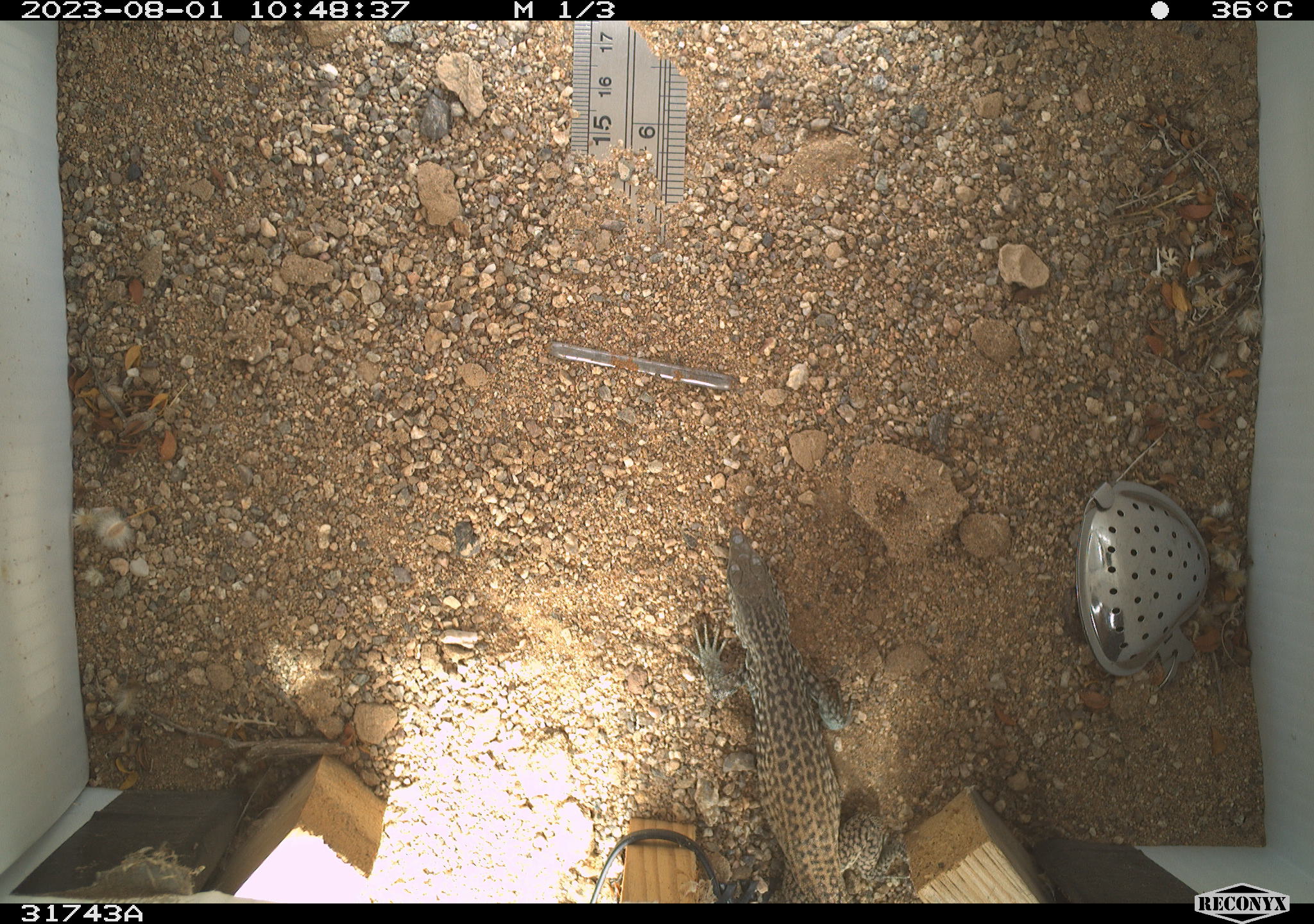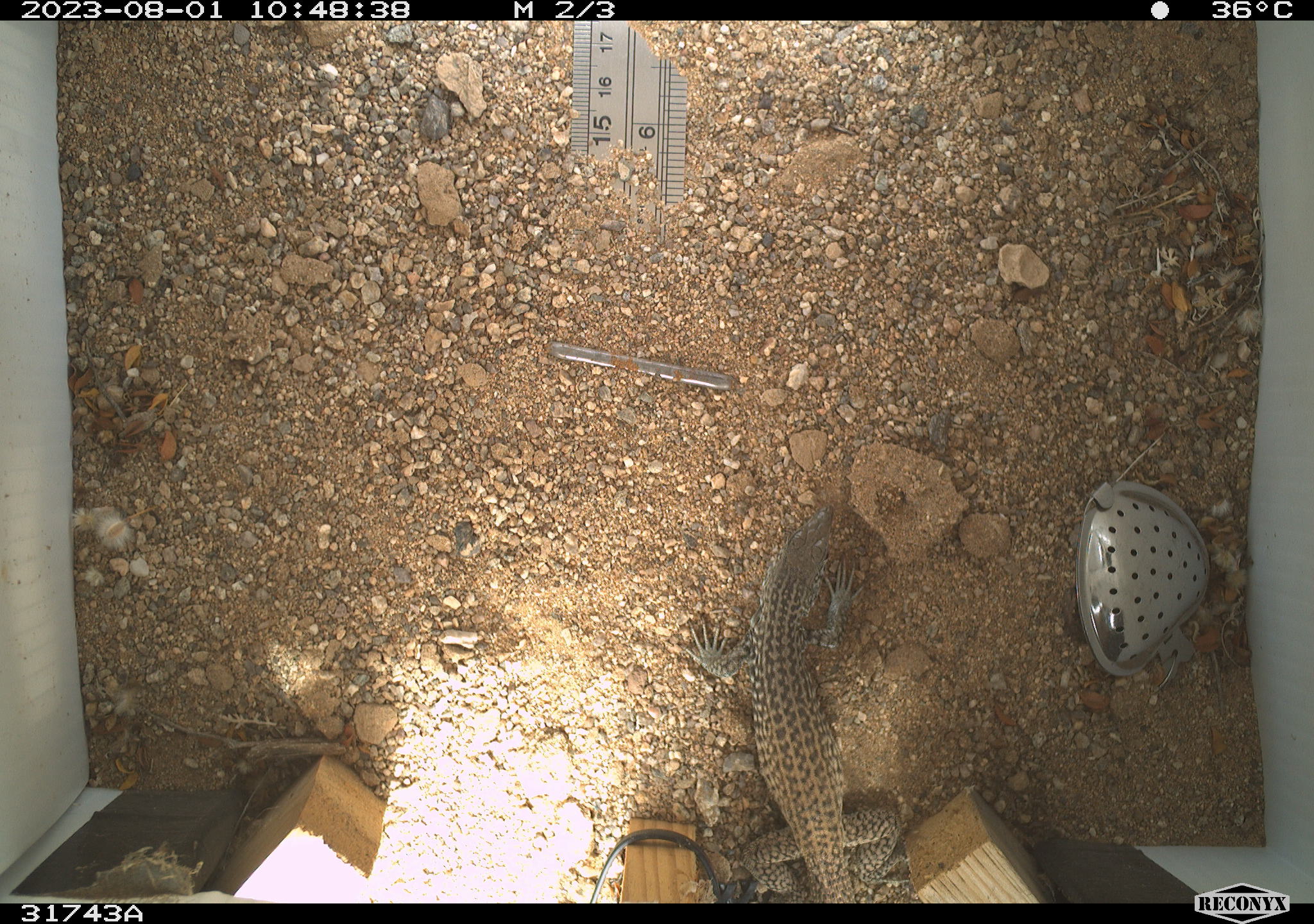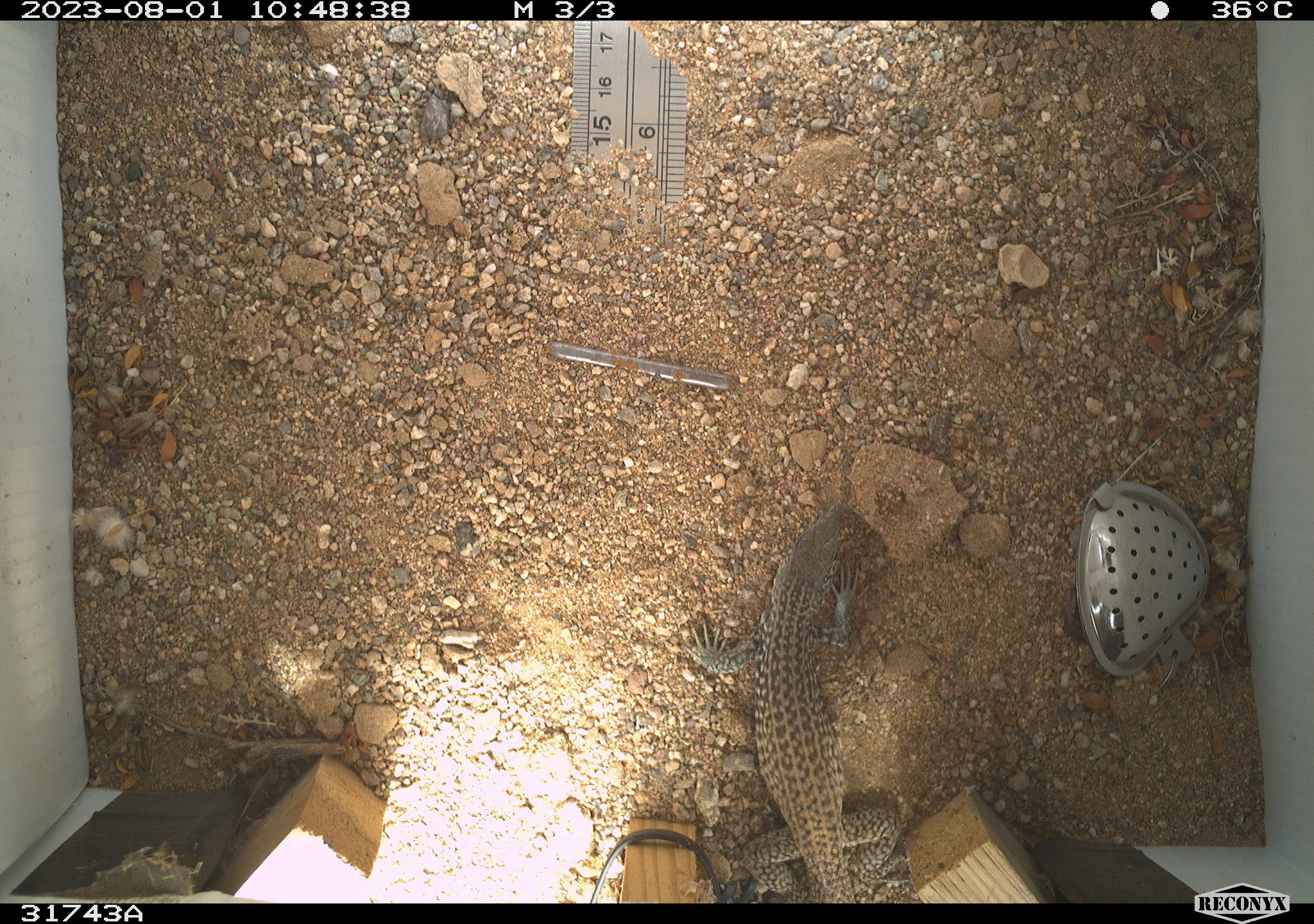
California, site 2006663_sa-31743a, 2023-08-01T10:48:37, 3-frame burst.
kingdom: Animalia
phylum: Chordata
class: Reptilia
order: Squamata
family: Teiidae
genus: Aspidoscelis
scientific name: Aspidoscelis tigris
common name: western whiptail